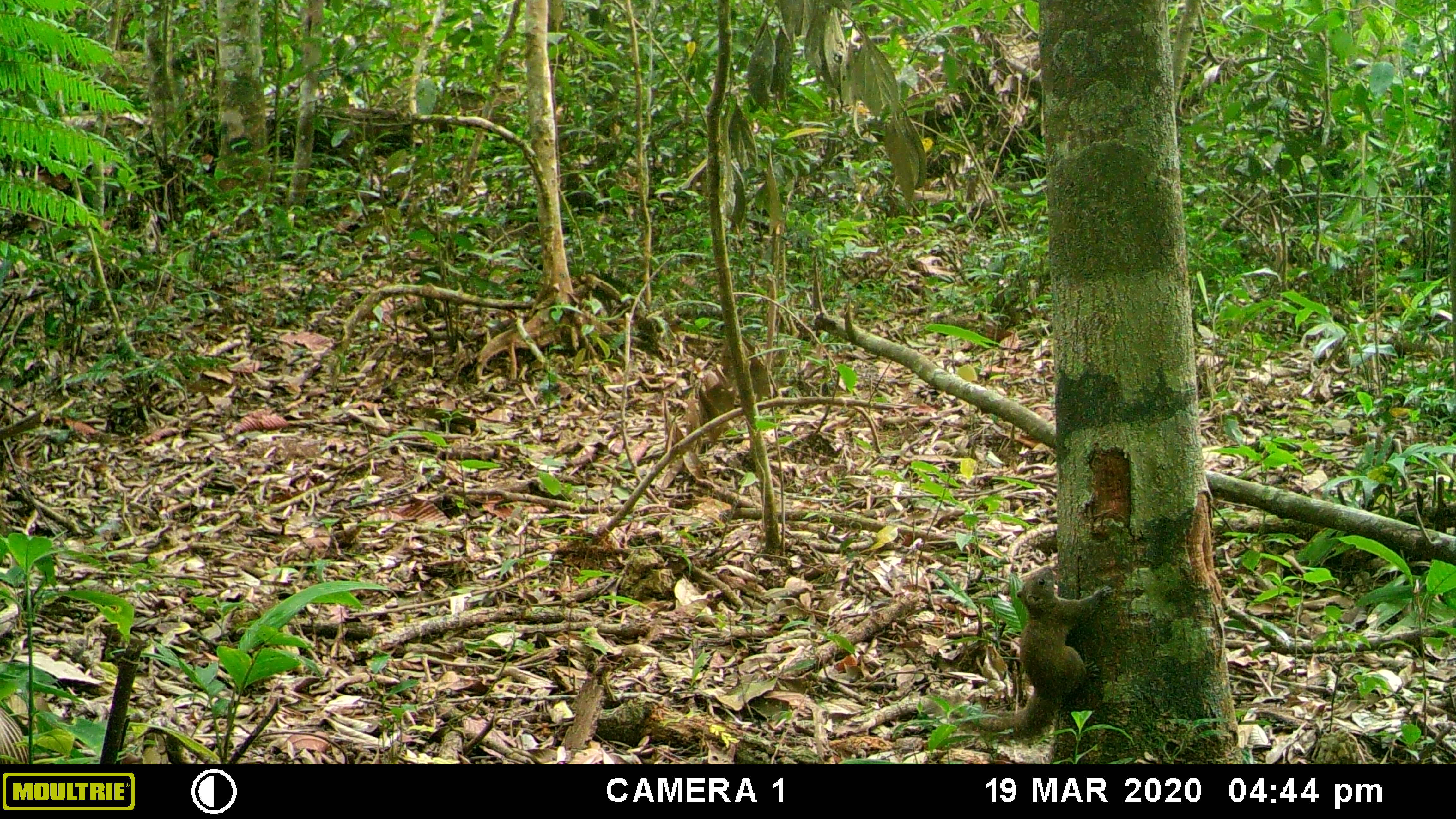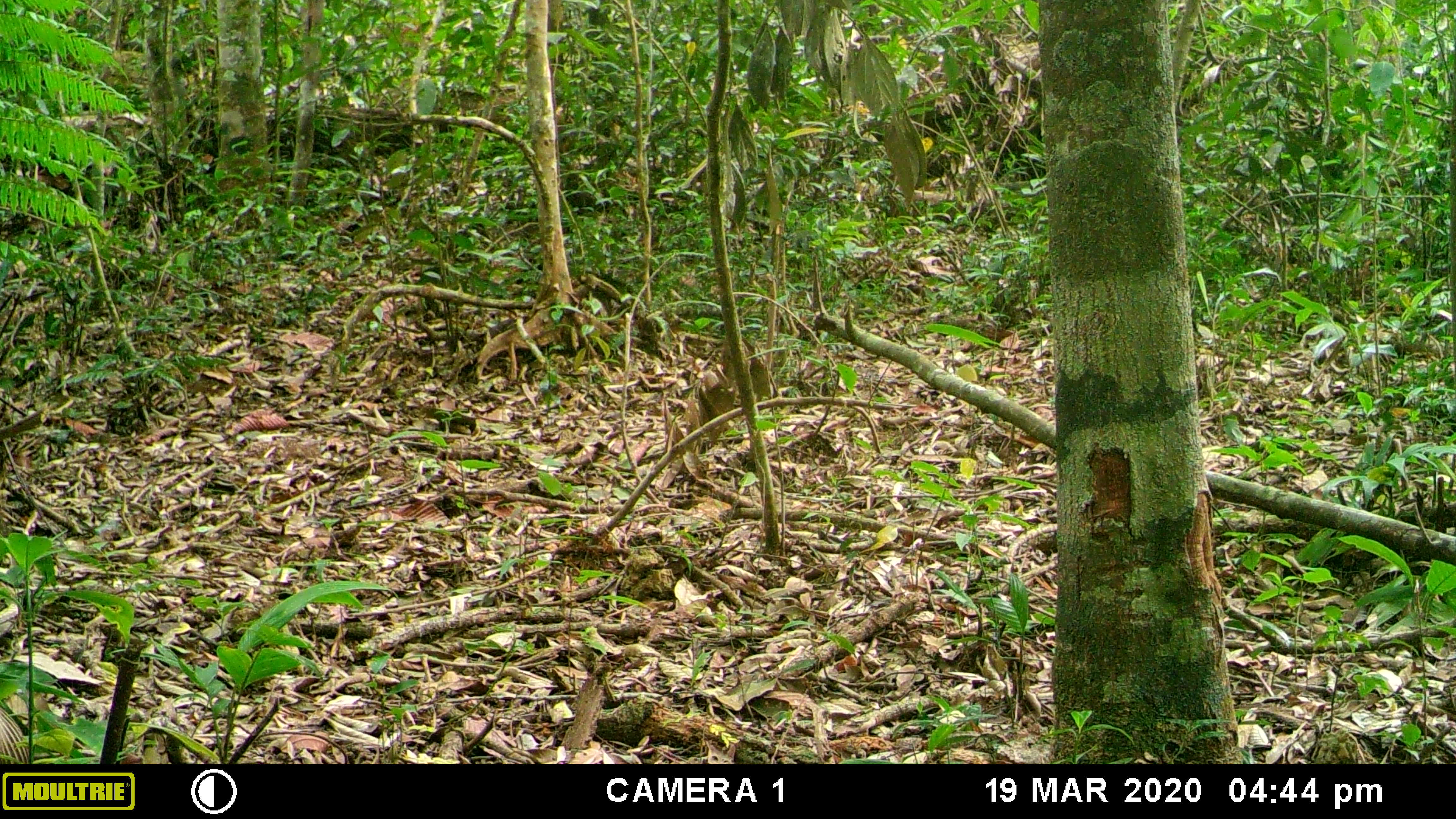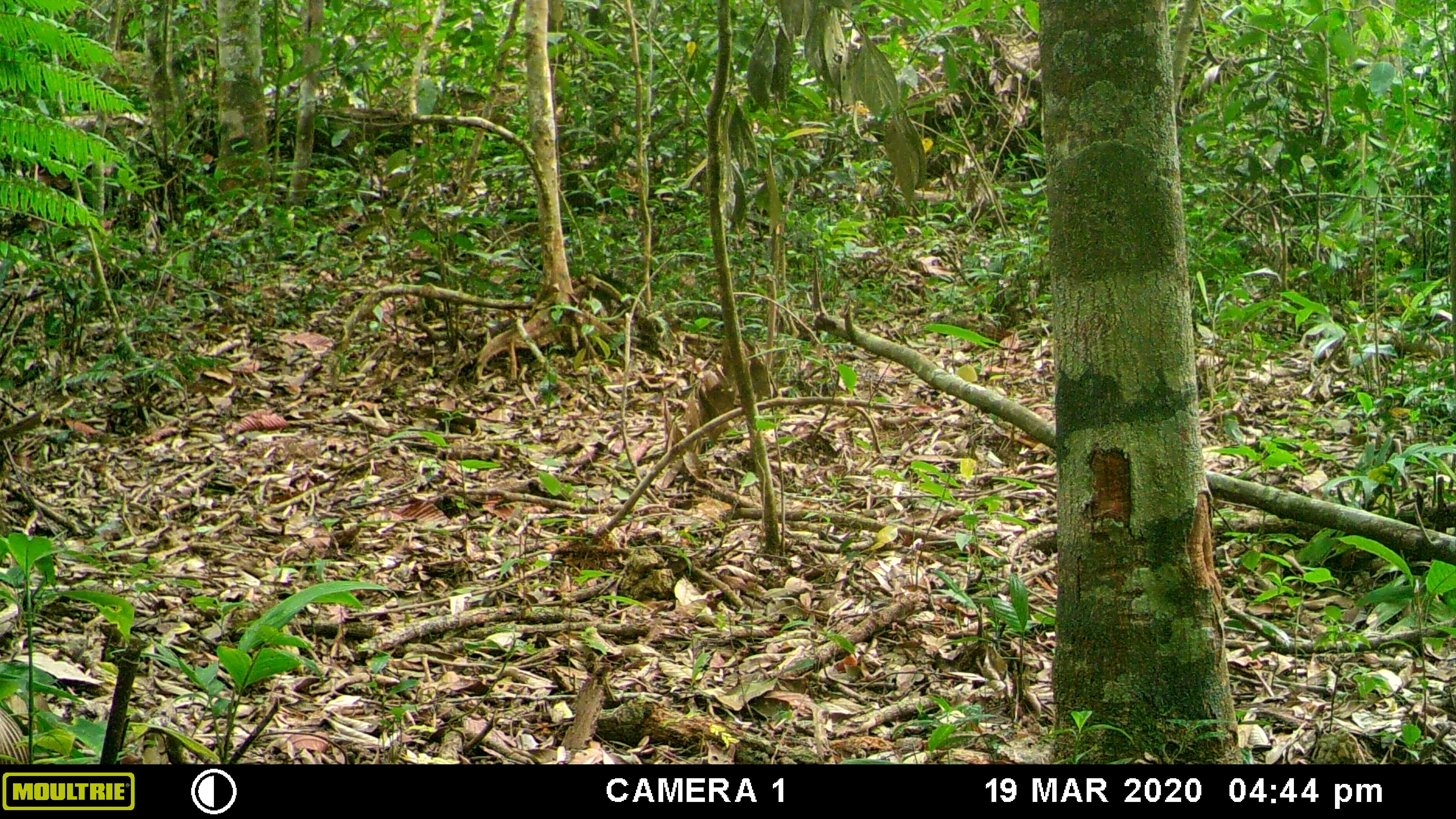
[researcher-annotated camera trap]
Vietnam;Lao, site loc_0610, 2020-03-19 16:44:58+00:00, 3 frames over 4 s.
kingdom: Animalia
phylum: Chordata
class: Aves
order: Galliformes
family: Phasianidae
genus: Gallus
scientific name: Gallus gallus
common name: red junglefowl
Red junglefowl (Gallus gallus). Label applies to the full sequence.